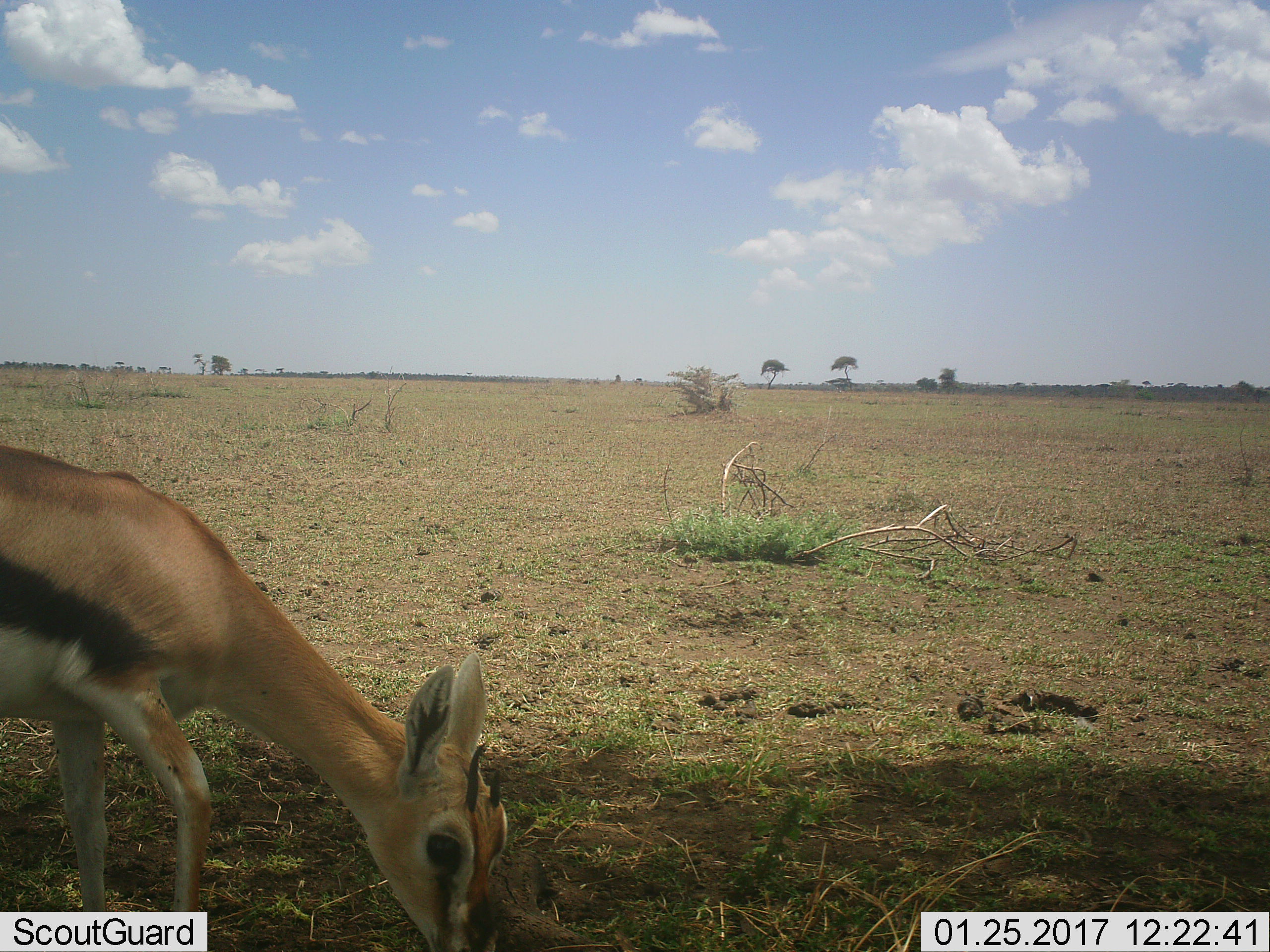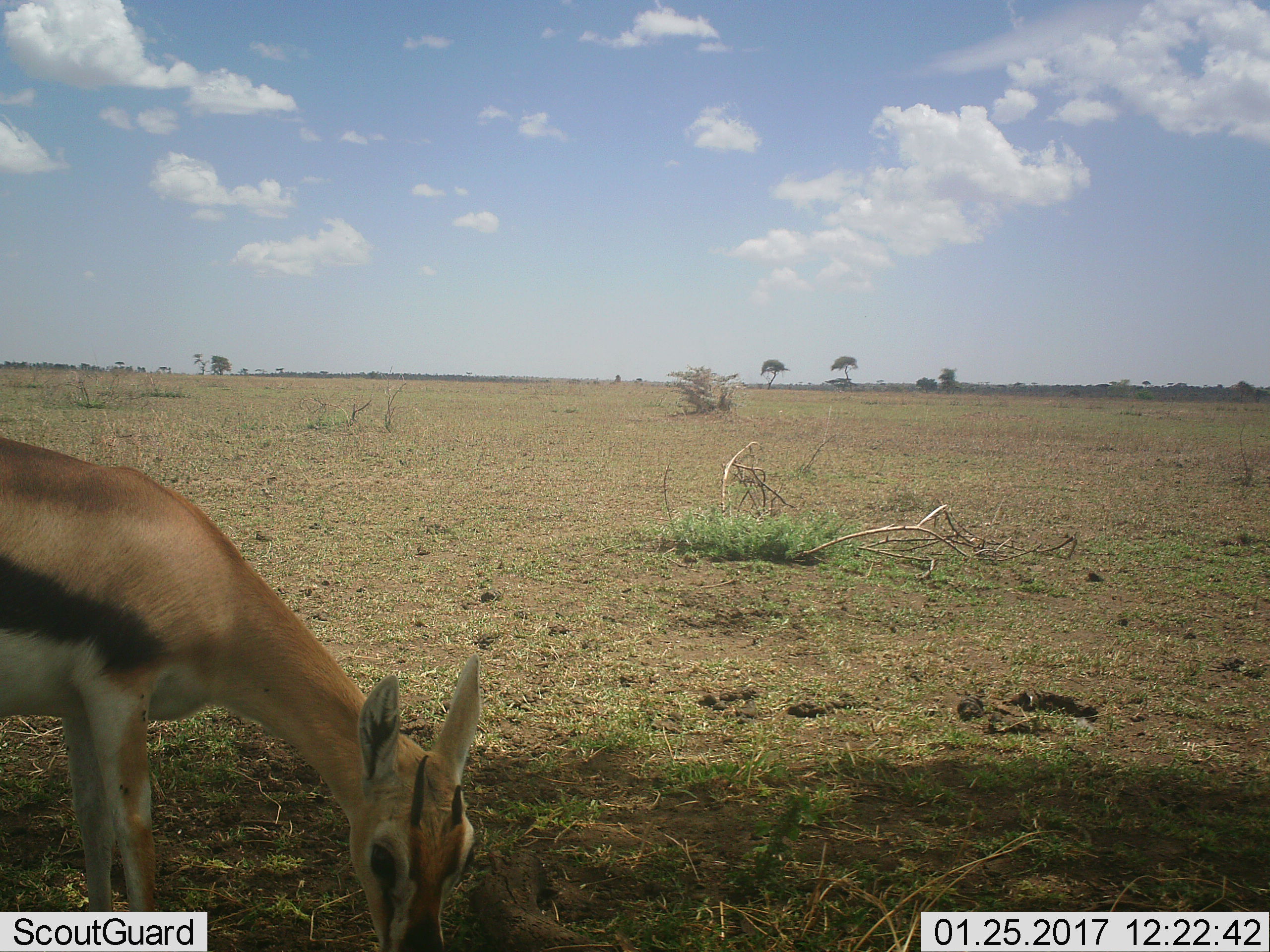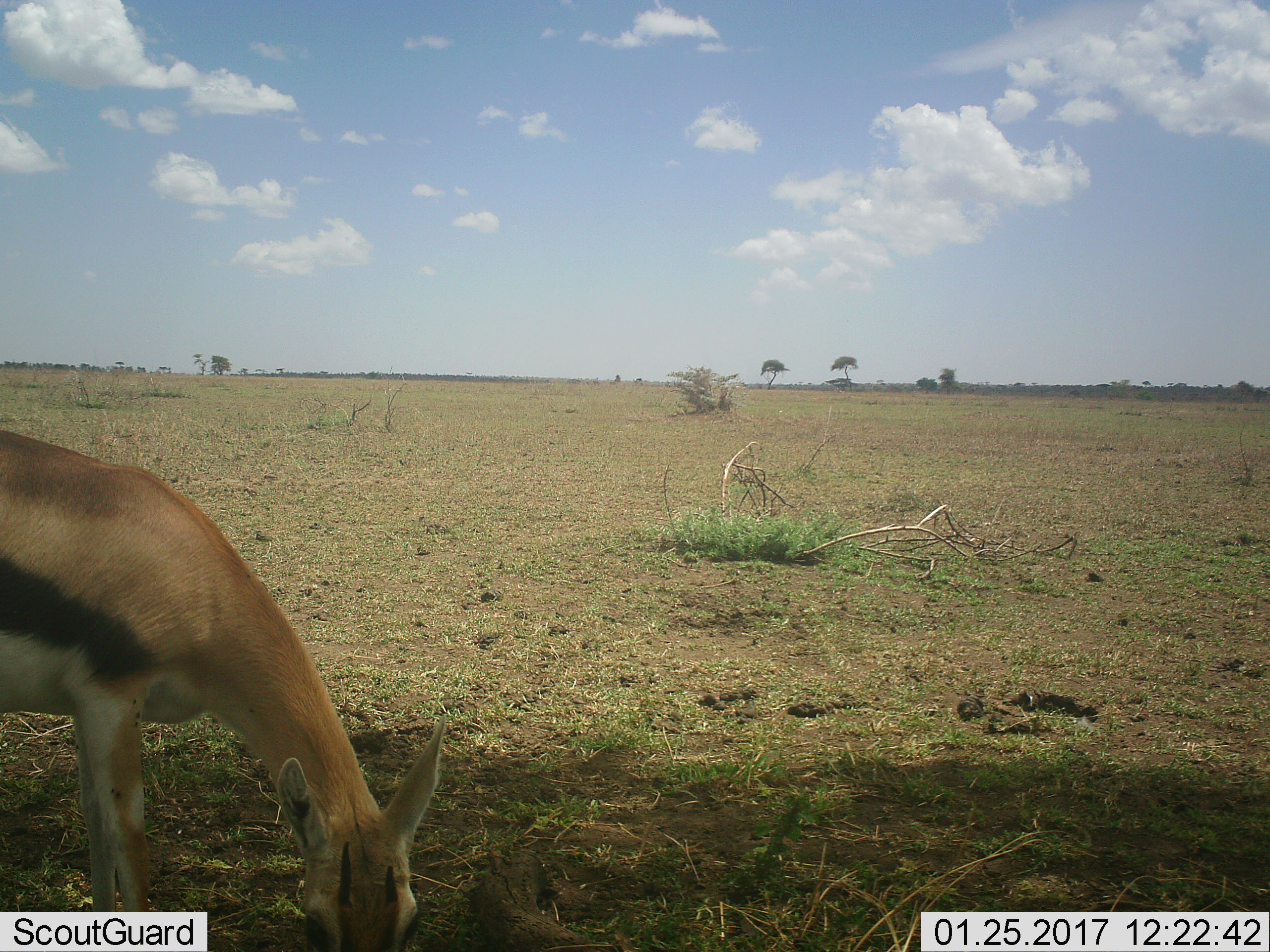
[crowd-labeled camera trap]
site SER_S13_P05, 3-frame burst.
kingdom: Animalia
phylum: Chordata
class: Mammalia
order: Artiodactyla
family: Bovidae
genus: Eudorcas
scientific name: Eudorcas thomsonii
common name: thomson's gazelle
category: gazellethomsons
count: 1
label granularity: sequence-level